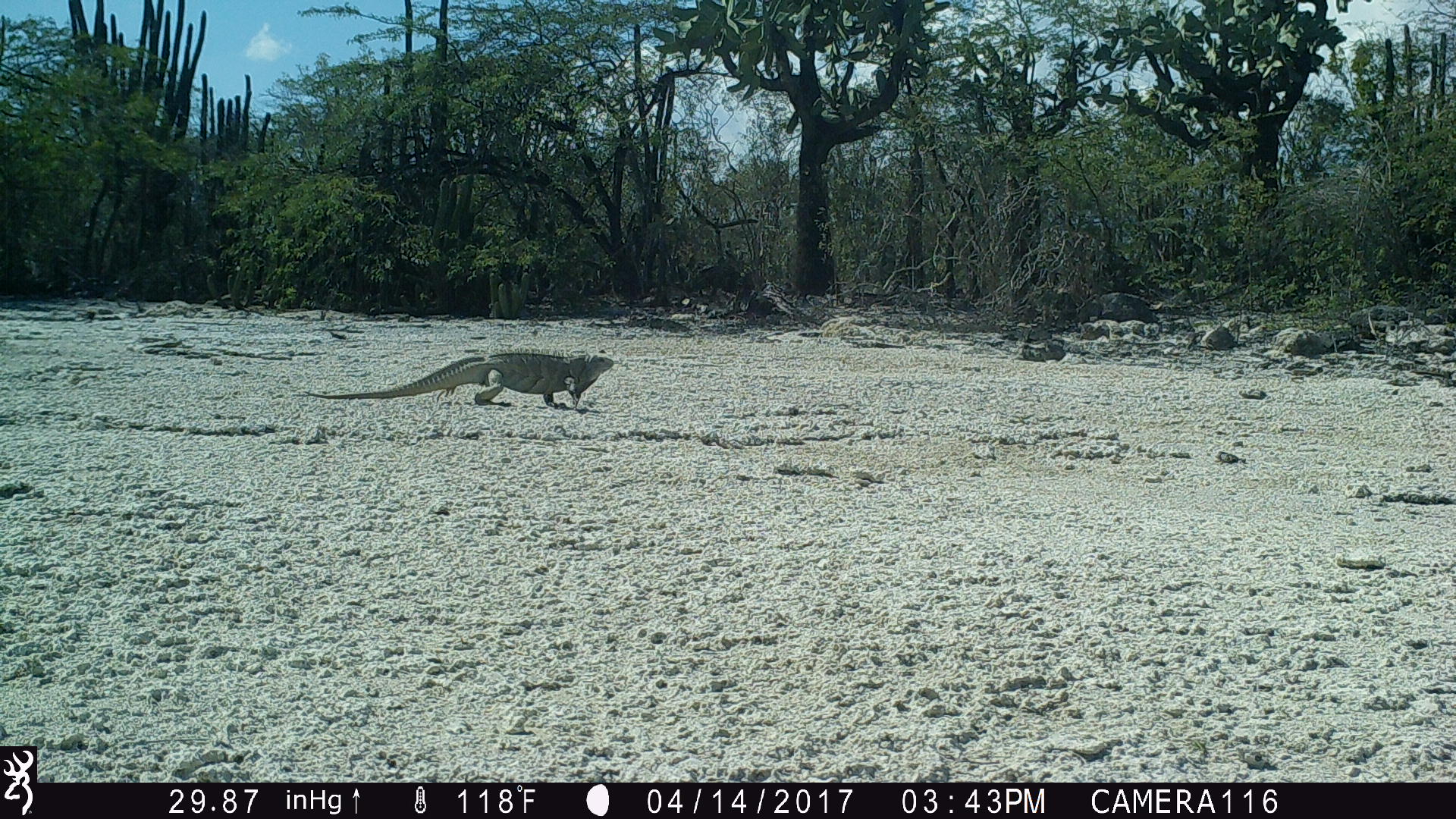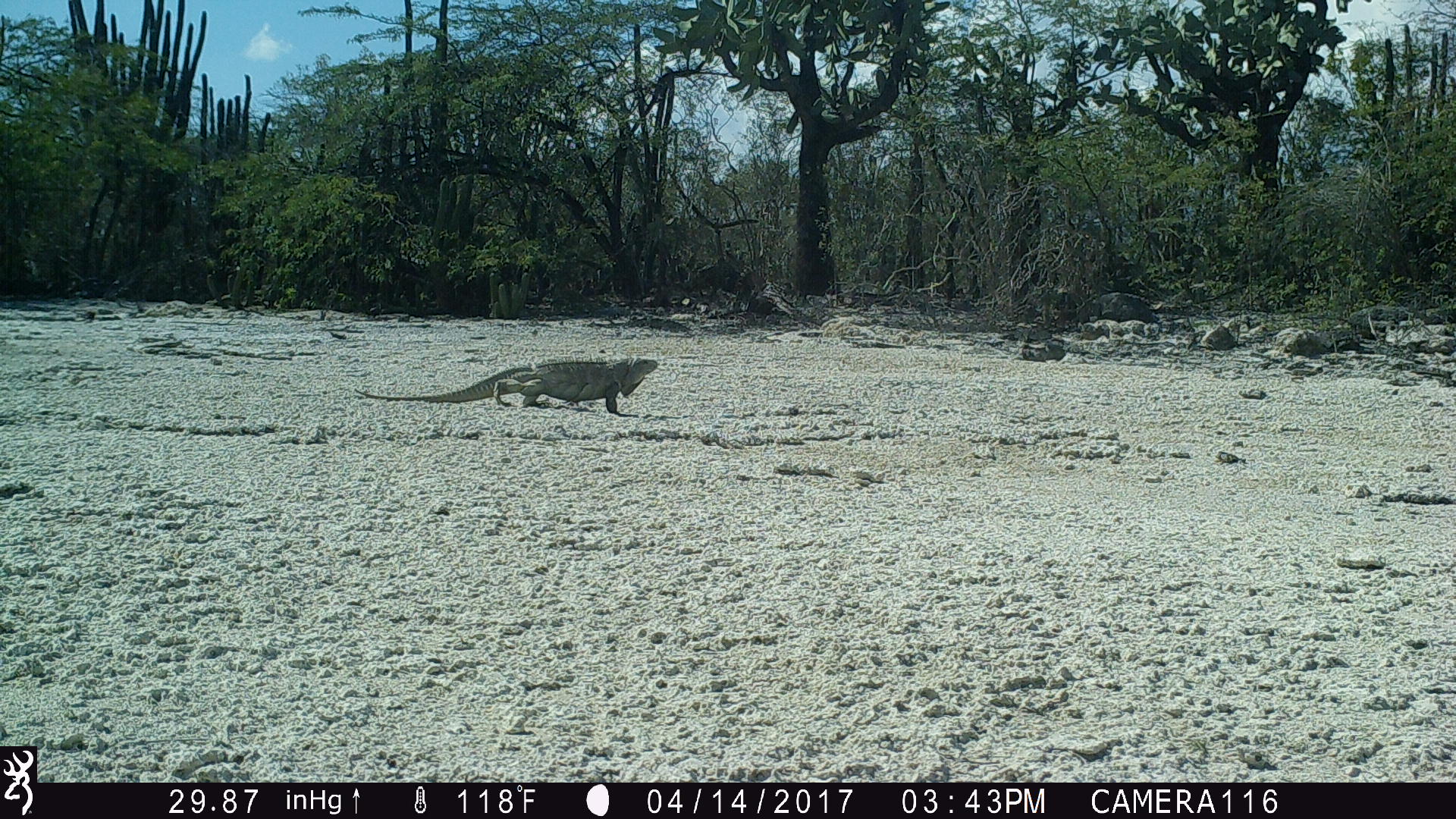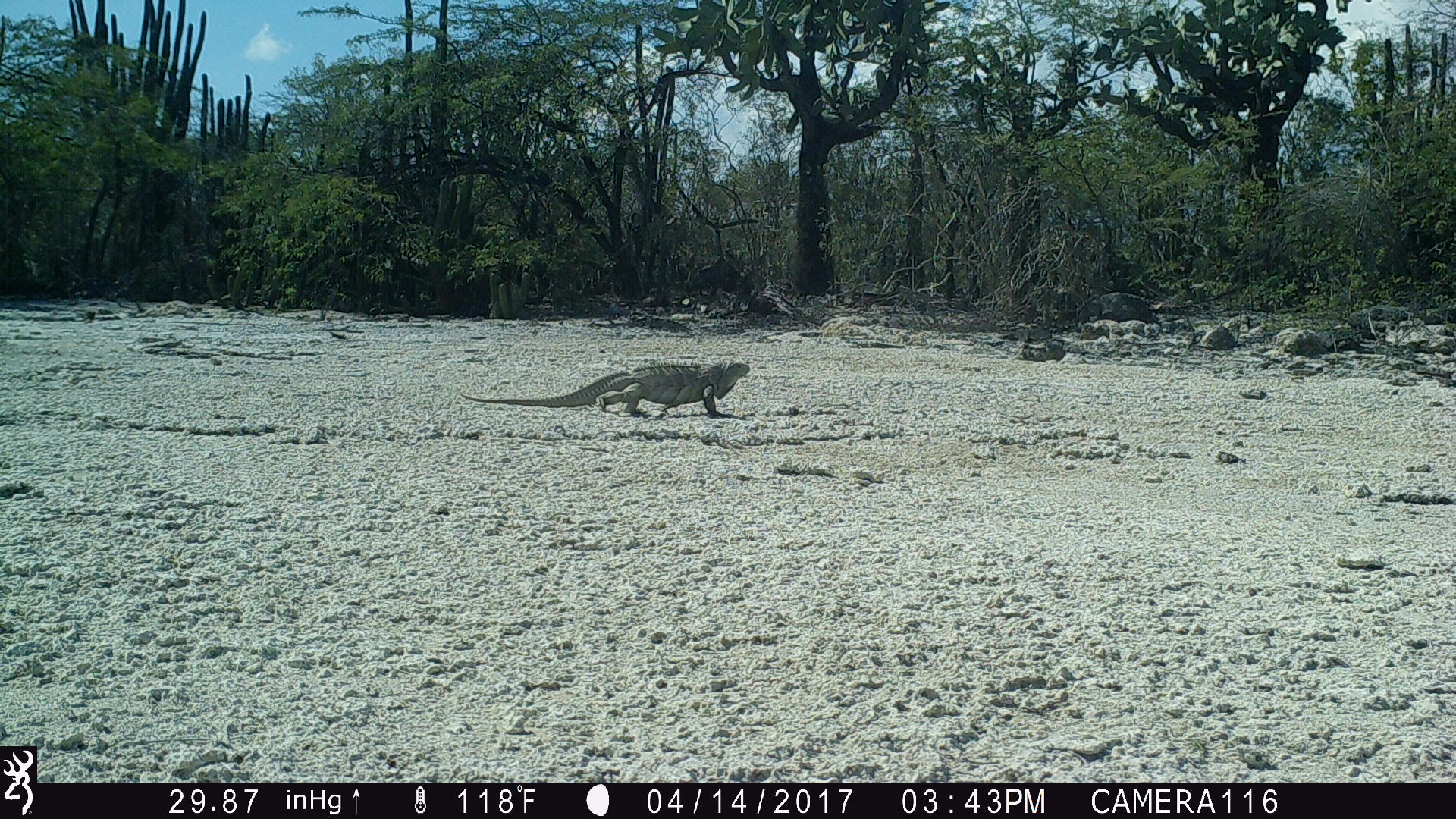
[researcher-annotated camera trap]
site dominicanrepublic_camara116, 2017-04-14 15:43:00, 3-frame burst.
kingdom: Animalia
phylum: Chordata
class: Reptilia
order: Squamata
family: Iguanidae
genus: Iguana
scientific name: Iguana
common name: typical iguanas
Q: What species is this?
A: Iguana (typical iguanas).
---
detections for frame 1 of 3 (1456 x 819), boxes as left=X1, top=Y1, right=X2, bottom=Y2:
iguana: left=296, top=349, right=622, bottom=411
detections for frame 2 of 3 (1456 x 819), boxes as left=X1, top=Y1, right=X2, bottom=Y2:
iguana: left=359, top=355, right=664, bottom=413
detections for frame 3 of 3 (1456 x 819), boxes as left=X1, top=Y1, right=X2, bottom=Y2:
iguana: left=456, top=356, right=749, bottom=421